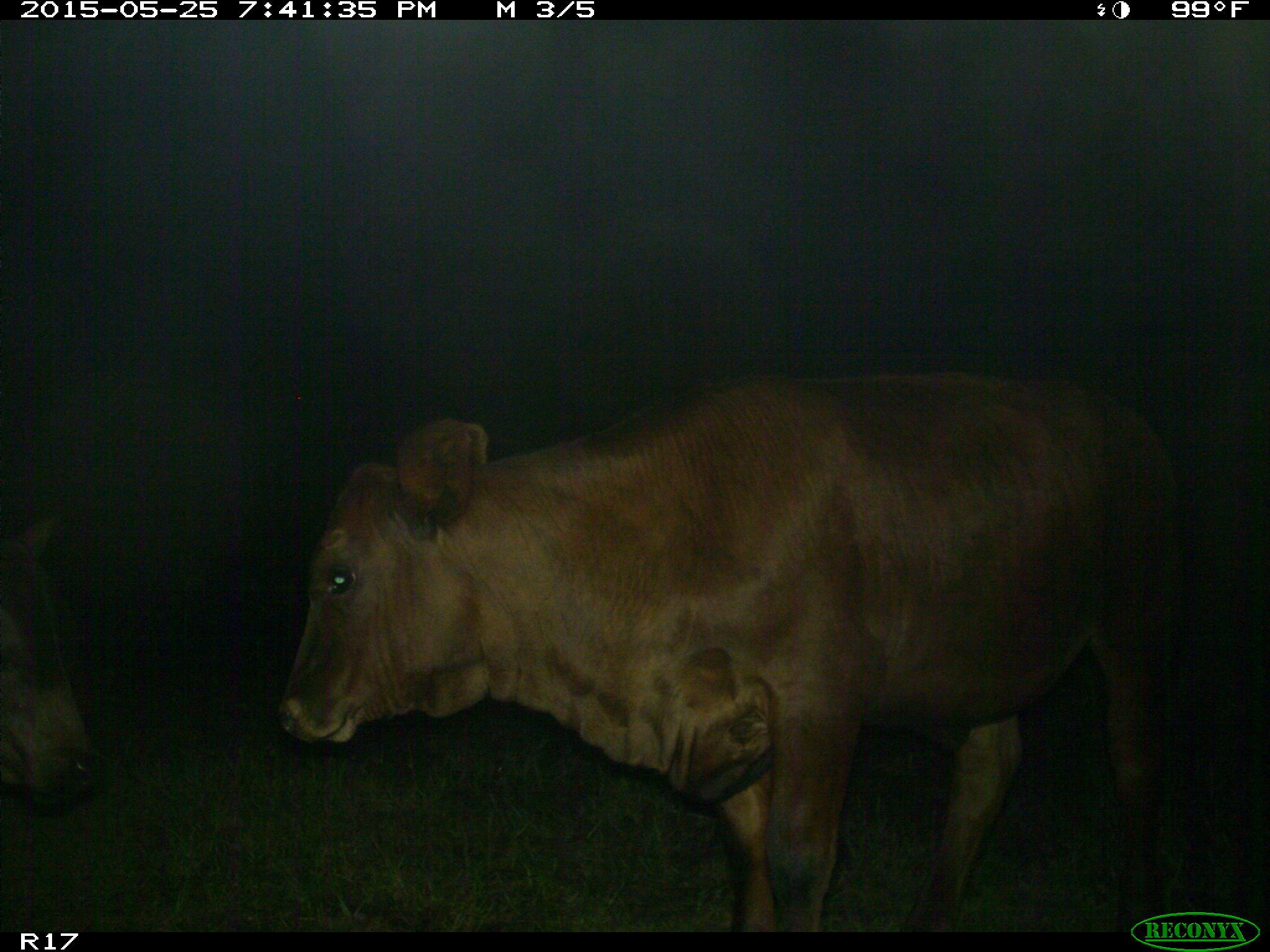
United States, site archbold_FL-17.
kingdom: Animalia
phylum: Chordata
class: Mammalia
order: Artiodactyla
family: Bovidae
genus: Bos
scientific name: Bos taurus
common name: domestic cow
Bos taurus (domestic cow).